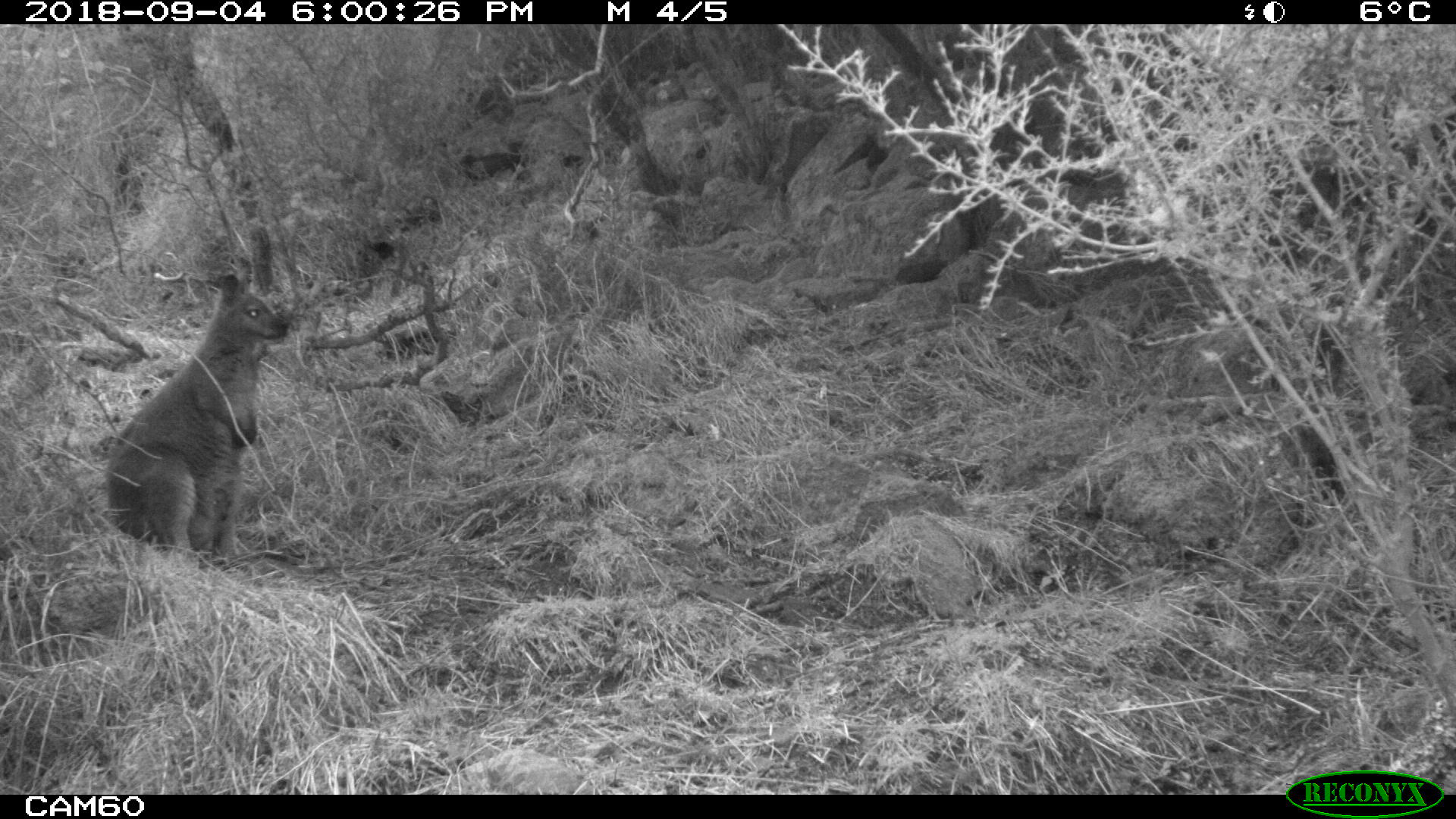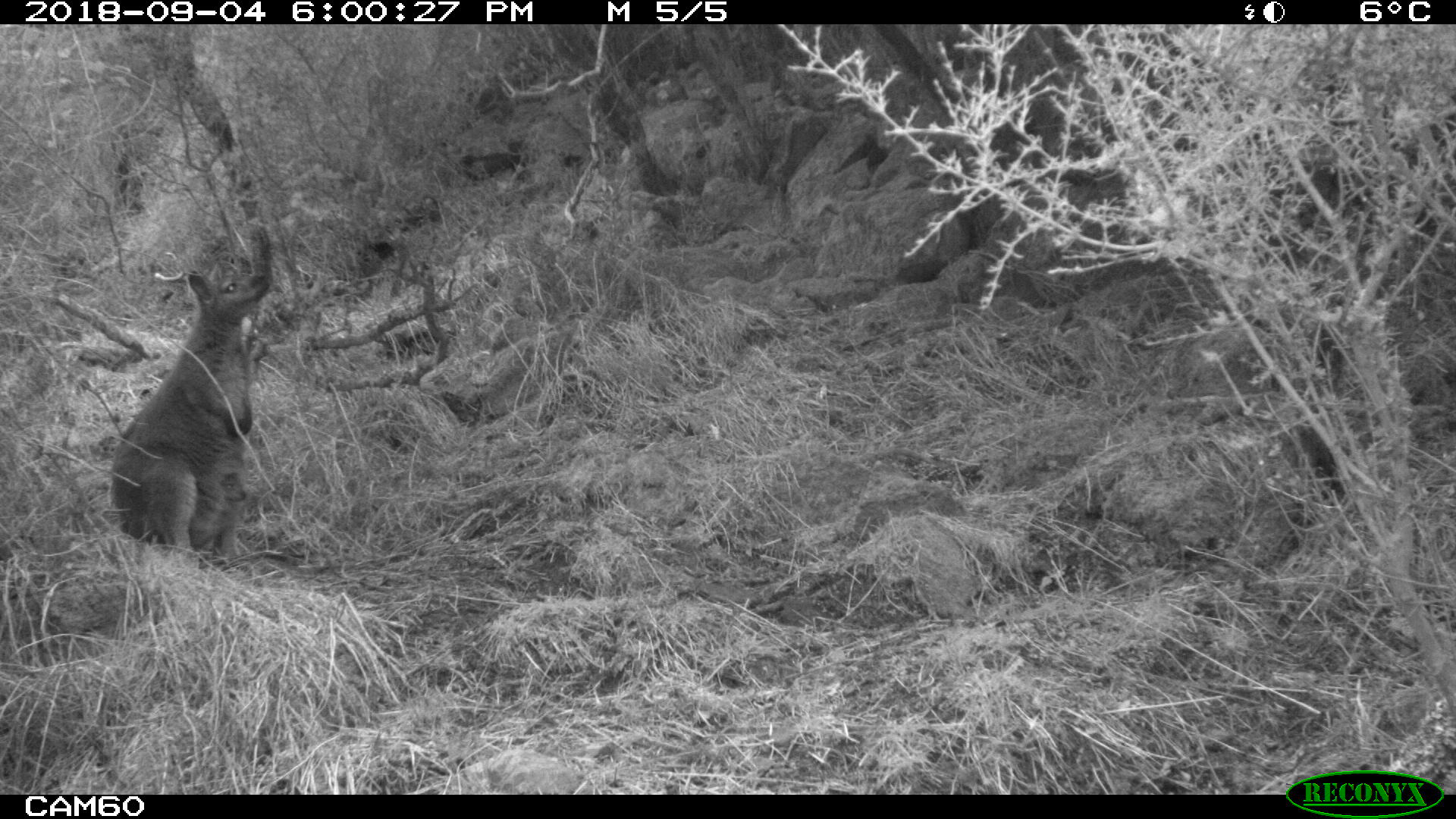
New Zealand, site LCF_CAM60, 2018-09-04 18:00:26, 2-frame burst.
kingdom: Animalia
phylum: Chordata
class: Mammalia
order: Diprotodontia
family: Macropodidae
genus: Notamacropus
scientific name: Notamacropus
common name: wallaby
Wallaby (Notamacropus).